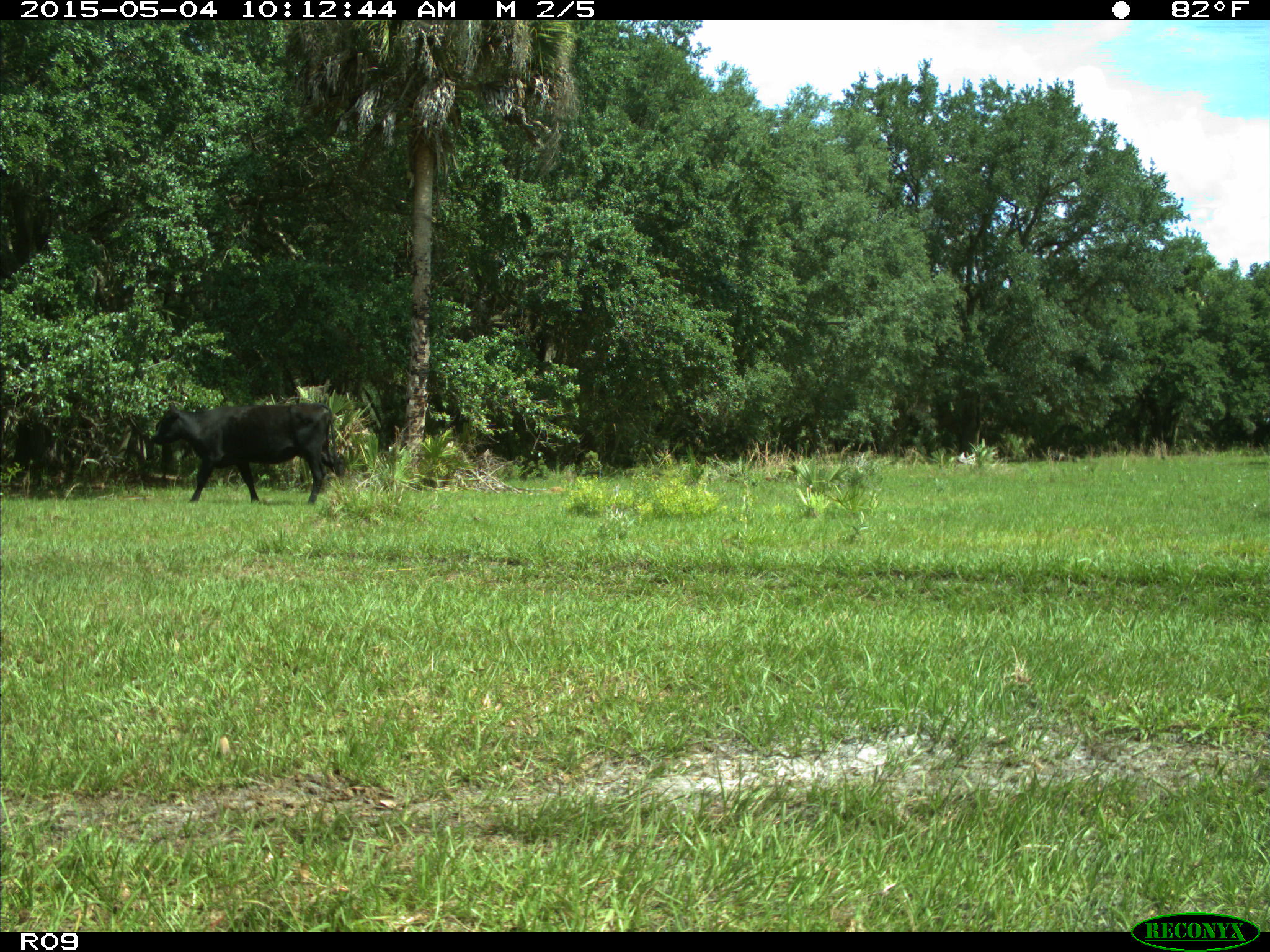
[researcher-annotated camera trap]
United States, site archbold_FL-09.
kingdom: Animalia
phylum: Chordata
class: Mammalia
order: Artiodactyla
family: Bovidae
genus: Bos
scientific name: Bos taurus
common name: domestic cow